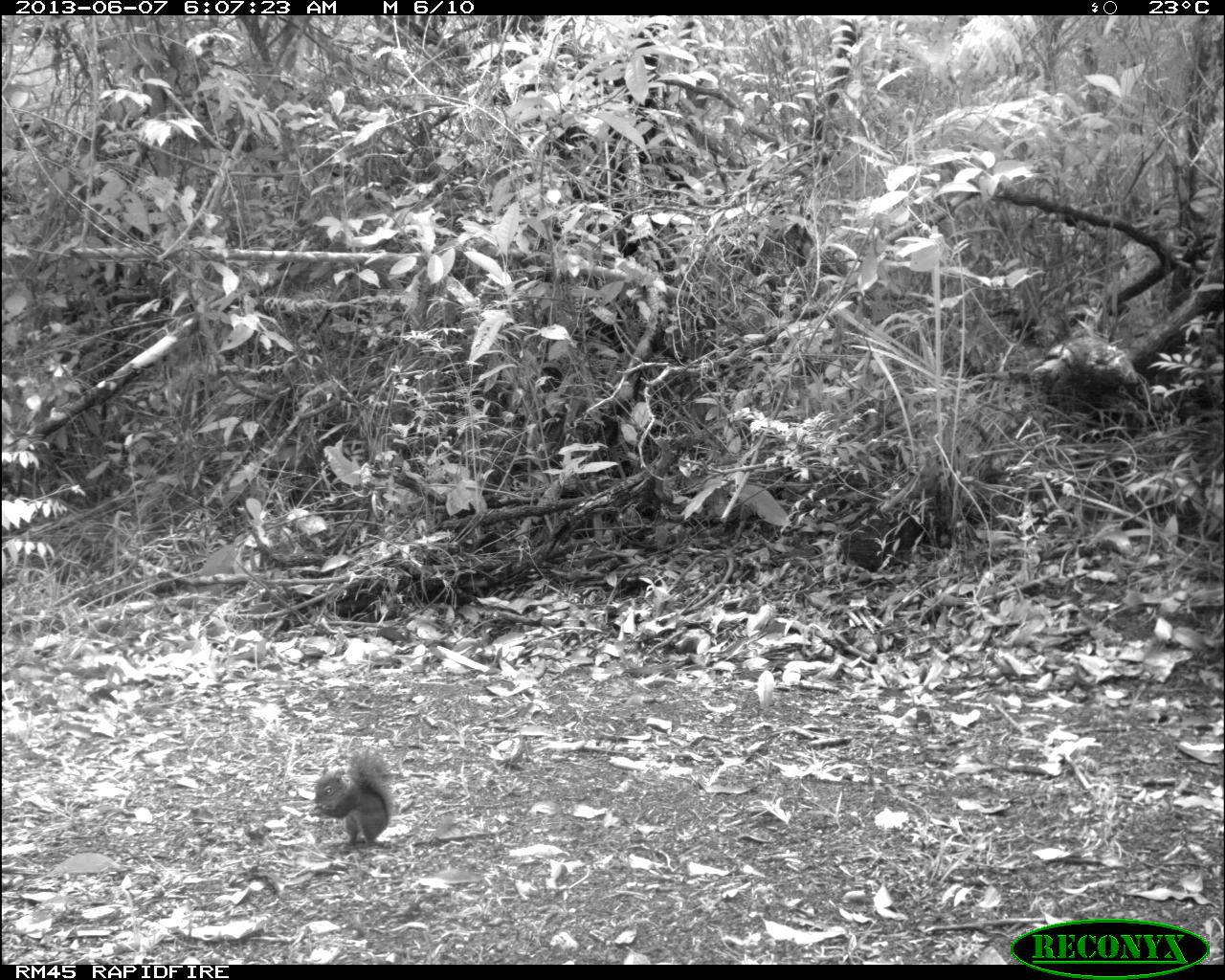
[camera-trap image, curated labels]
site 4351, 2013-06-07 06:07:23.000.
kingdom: Animalia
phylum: Chordata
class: Mammalia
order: Rodentia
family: Sciuridae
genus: Sciurus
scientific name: Sciurus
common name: squirrel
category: sciurus sp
Sciurus sp (squirrel) (Sciurus), count 1.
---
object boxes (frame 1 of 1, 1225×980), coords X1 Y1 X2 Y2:
sciurus sp: 311 747 393 847